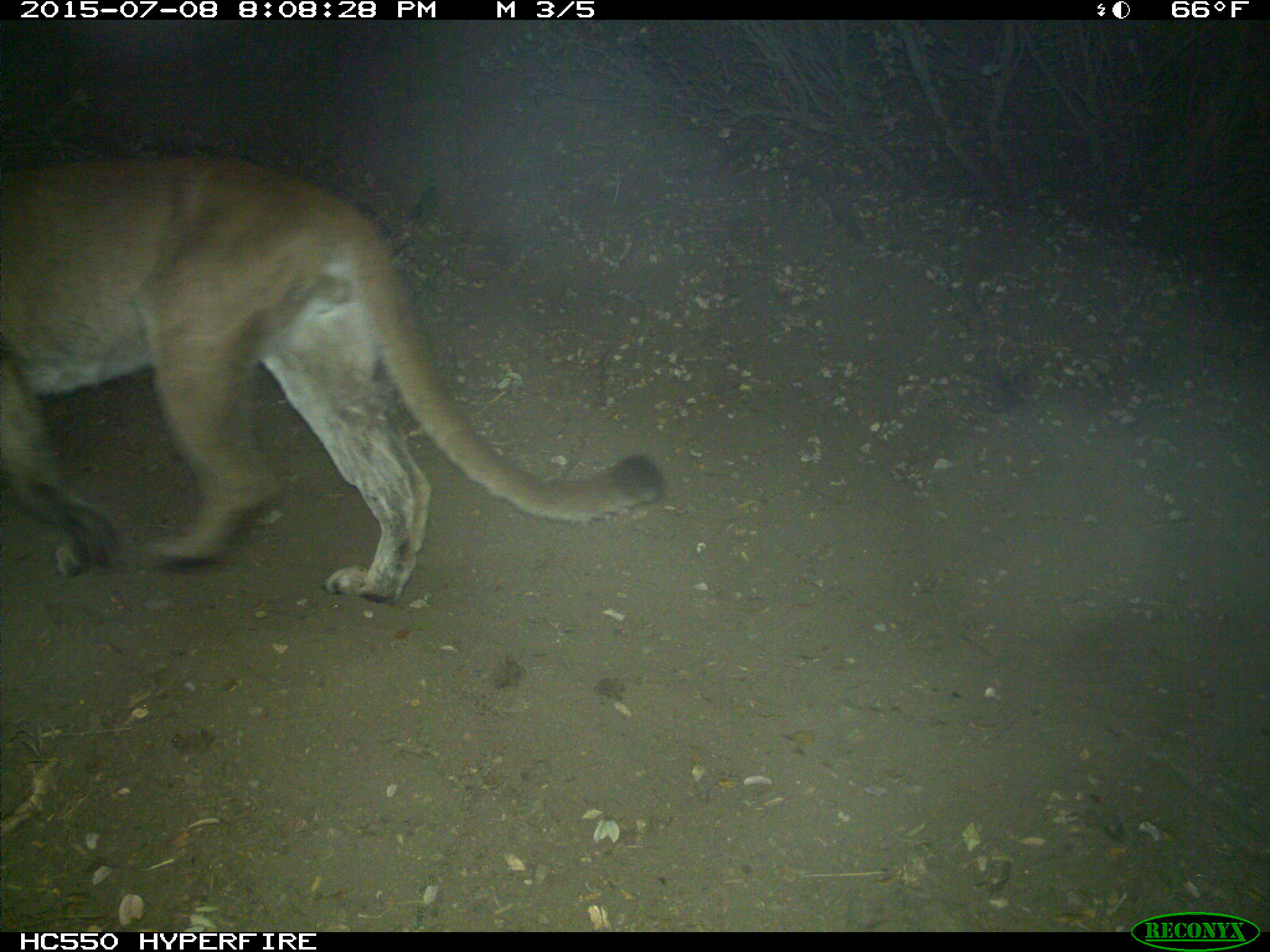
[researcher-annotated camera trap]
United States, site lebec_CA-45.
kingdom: Animalia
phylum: Chordata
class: Mammalia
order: Carnivora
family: Felidae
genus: Puma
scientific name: Puma concolor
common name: mountain lion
Puma concolor (mountain lion).